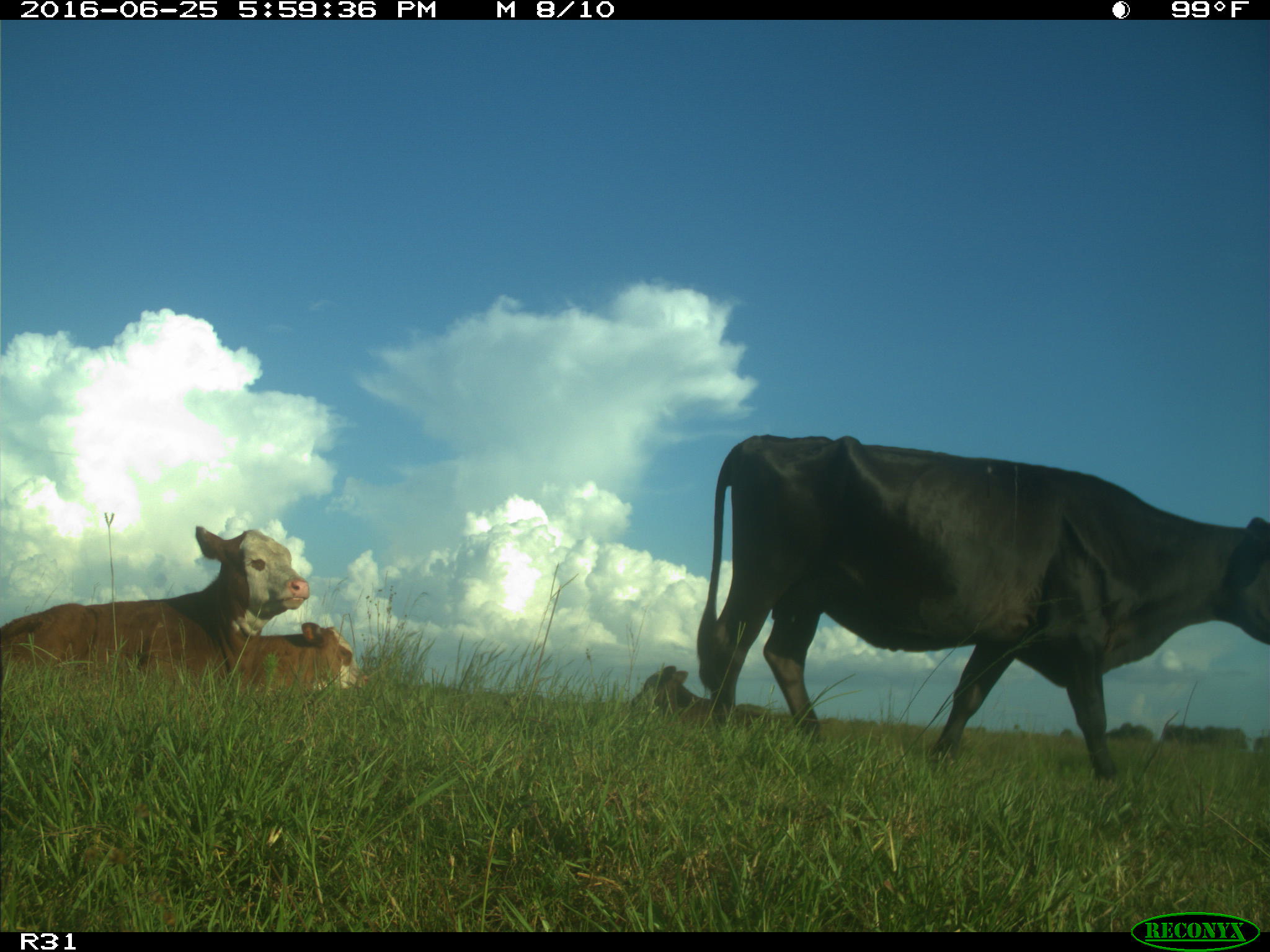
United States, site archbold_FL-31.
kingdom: Animalia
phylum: Chordata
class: Mammalia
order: Artiodactyla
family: Bovidae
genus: Bos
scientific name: Bos taurus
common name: domestic cow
Bos taurus (domestic cow).